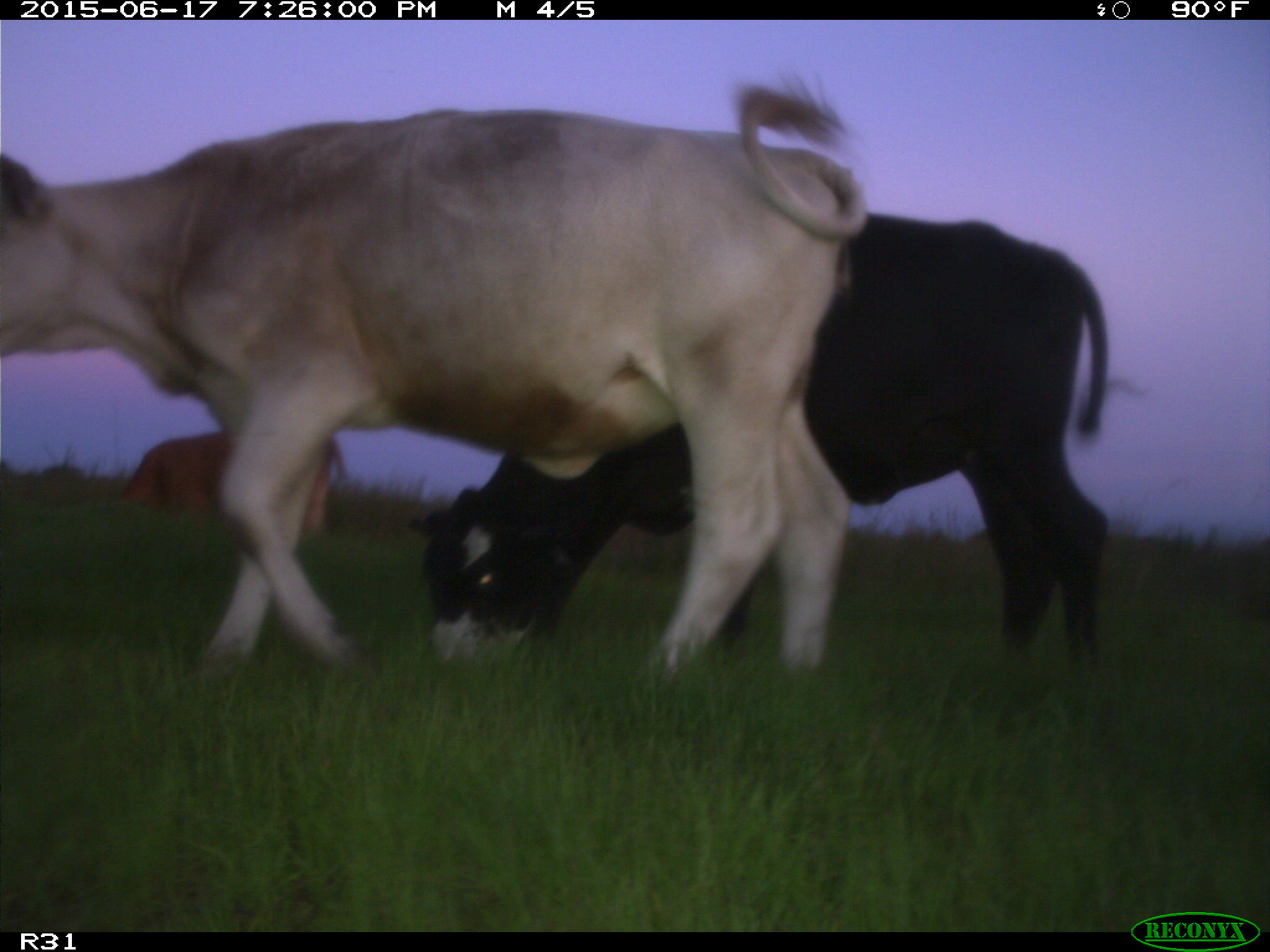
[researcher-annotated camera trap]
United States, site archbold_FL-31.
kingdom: Animalia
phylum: Chordata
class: Mammalia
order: Artiodactyla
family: Bovidae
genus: Bos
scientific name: Bos taurus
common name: domestic cow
Bos taurus (domestic cow).